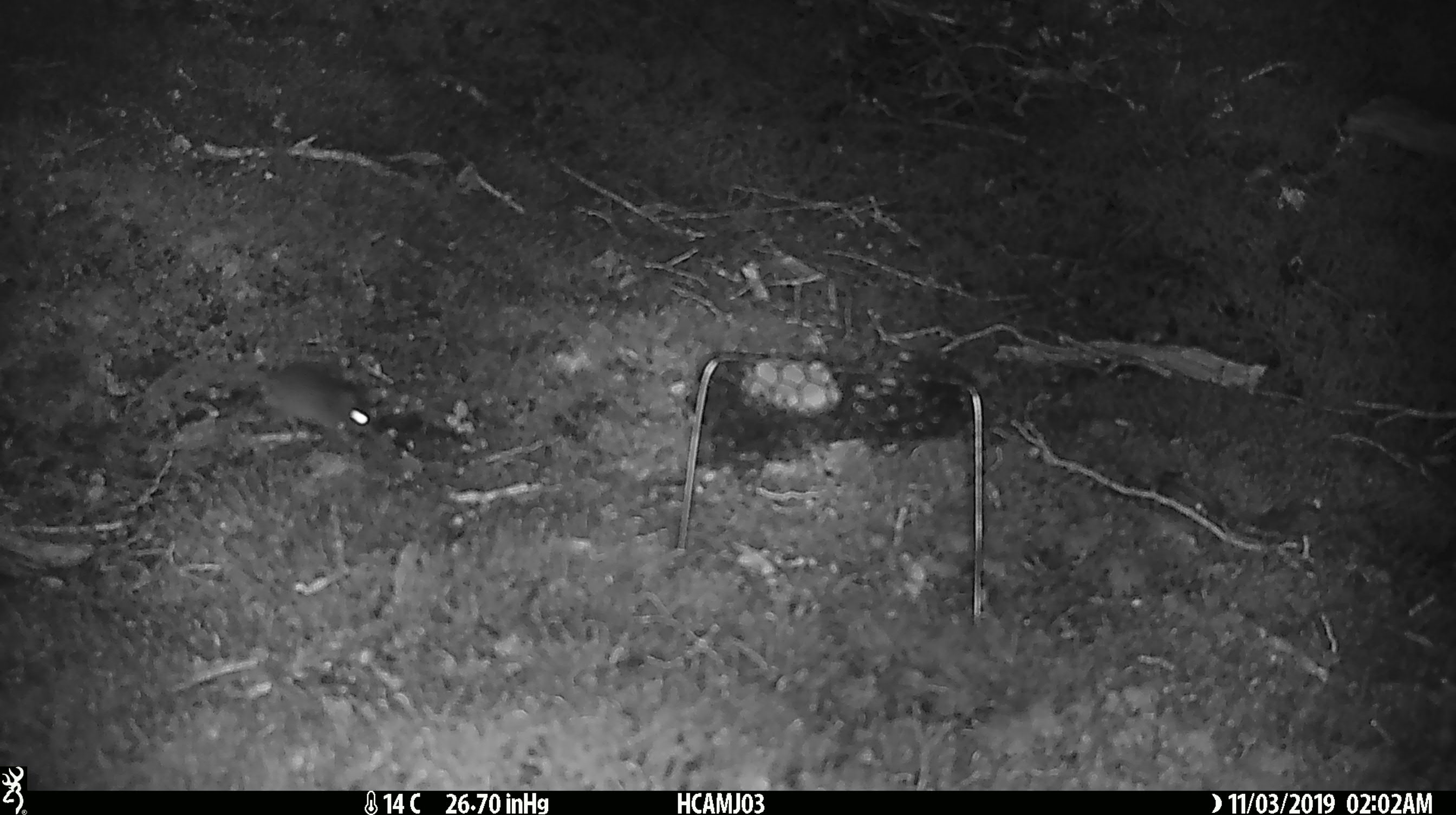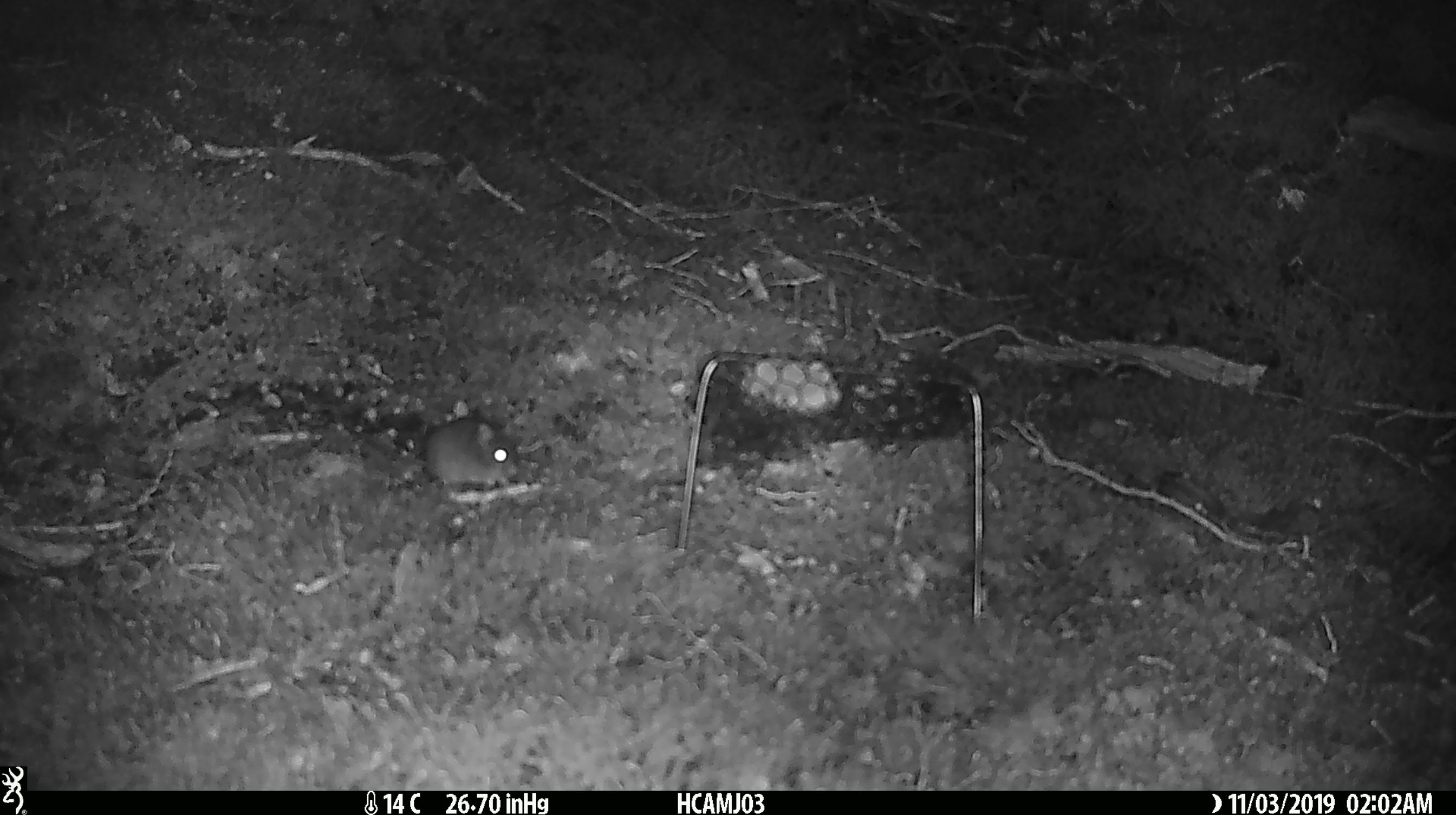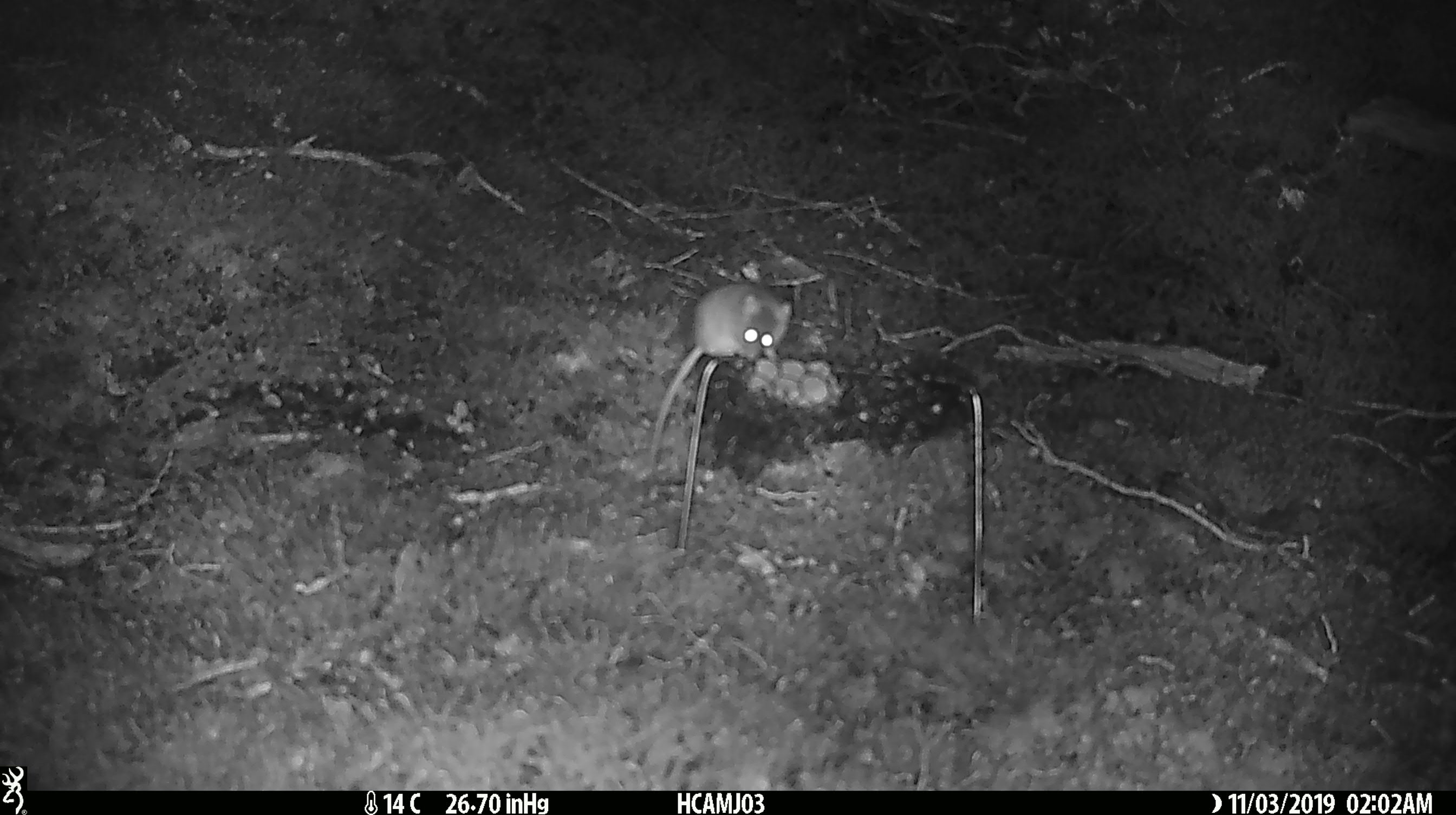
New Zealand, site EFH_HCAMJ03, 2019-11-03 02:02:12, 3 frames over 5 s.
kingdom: Animalia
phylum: Chordata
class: Mammalia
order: Rodentia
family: Muridae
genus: Mus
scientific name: Mus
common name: mouse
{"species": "mouse (Mus)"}